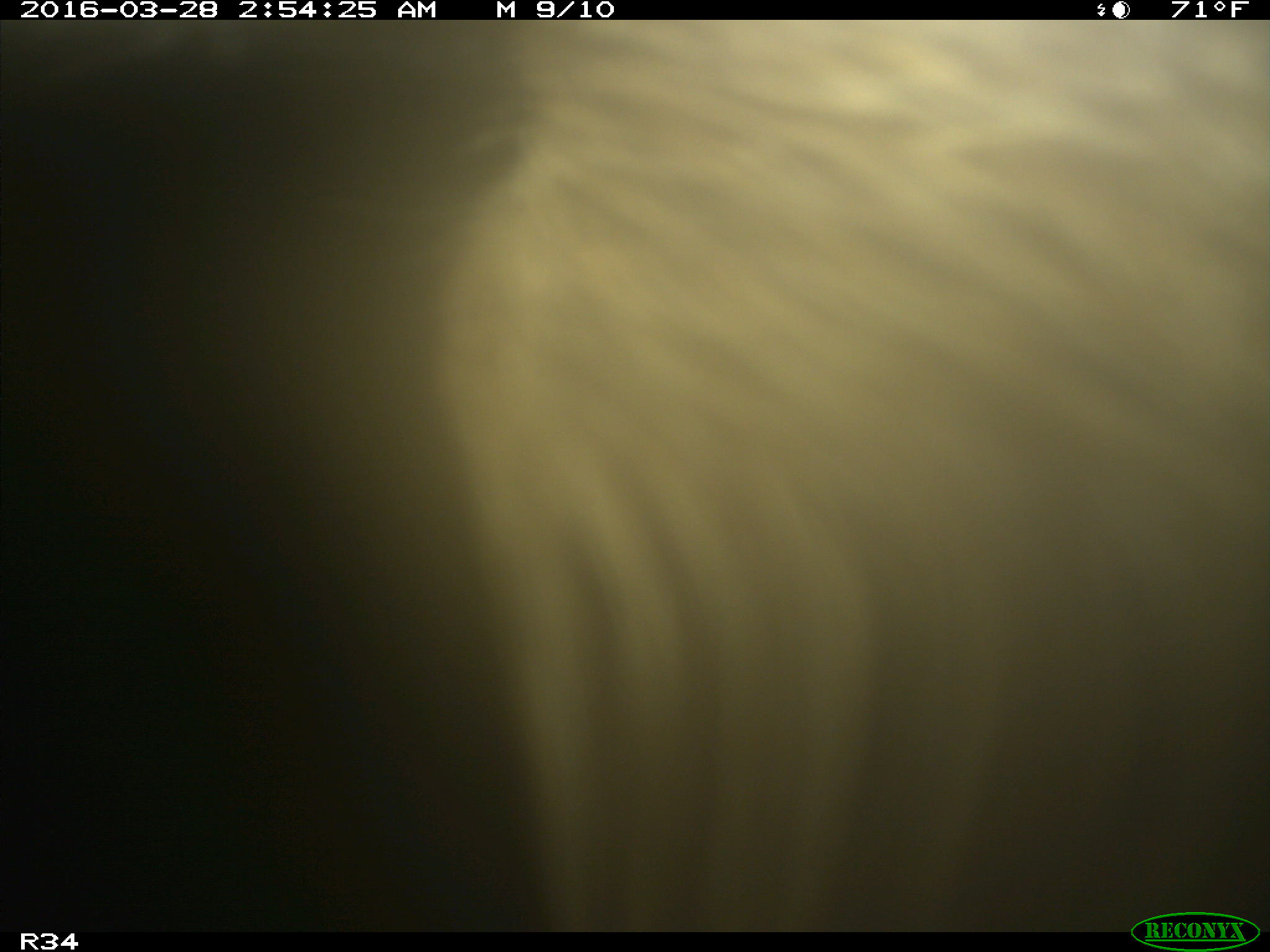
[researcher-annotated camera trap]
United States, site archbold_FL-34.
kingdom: Animalia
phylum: Chordata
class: Mammalia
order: Artiodactyla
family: Bovidae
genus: Bos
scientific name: Bos taurus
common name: domestic cow